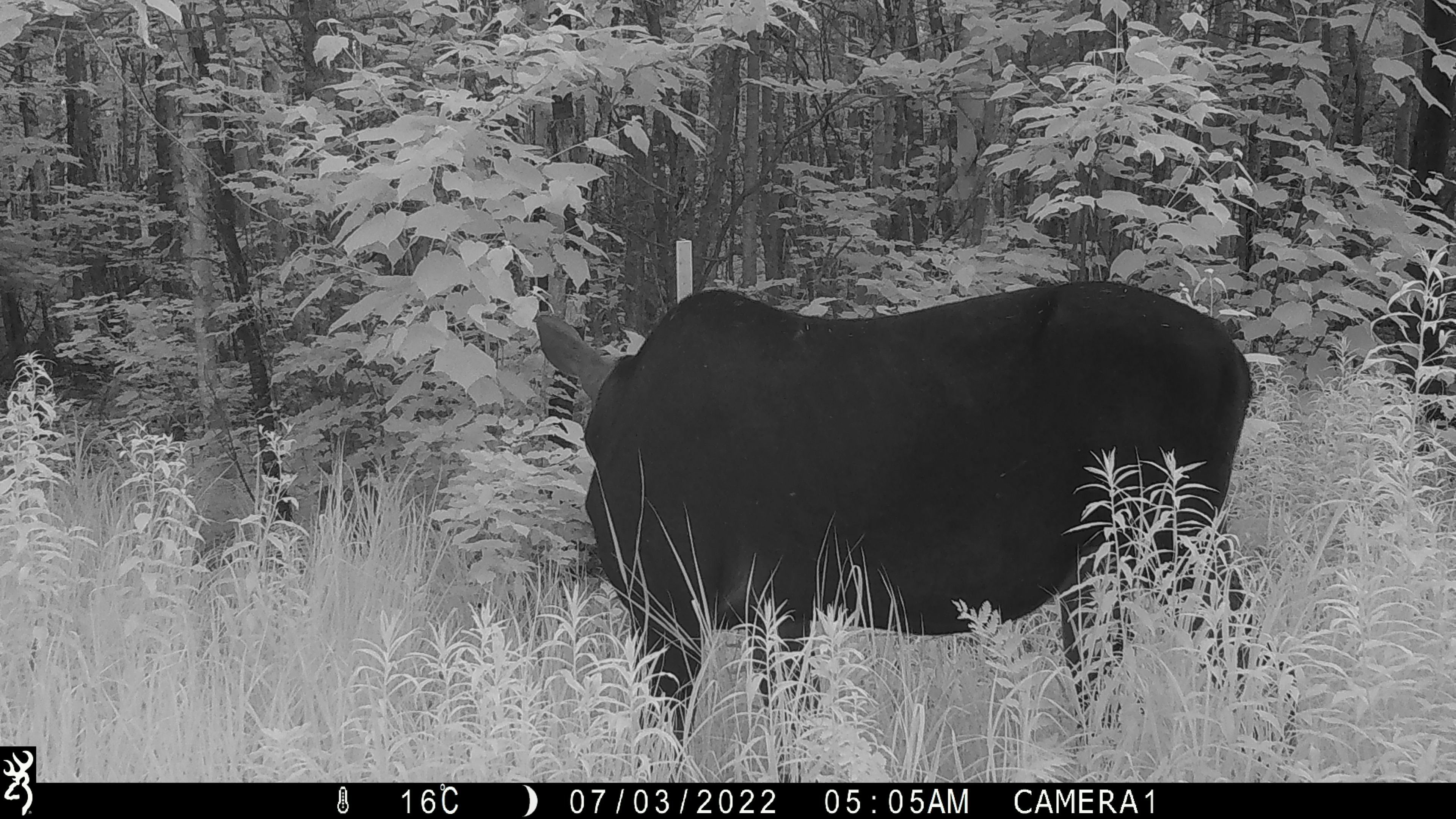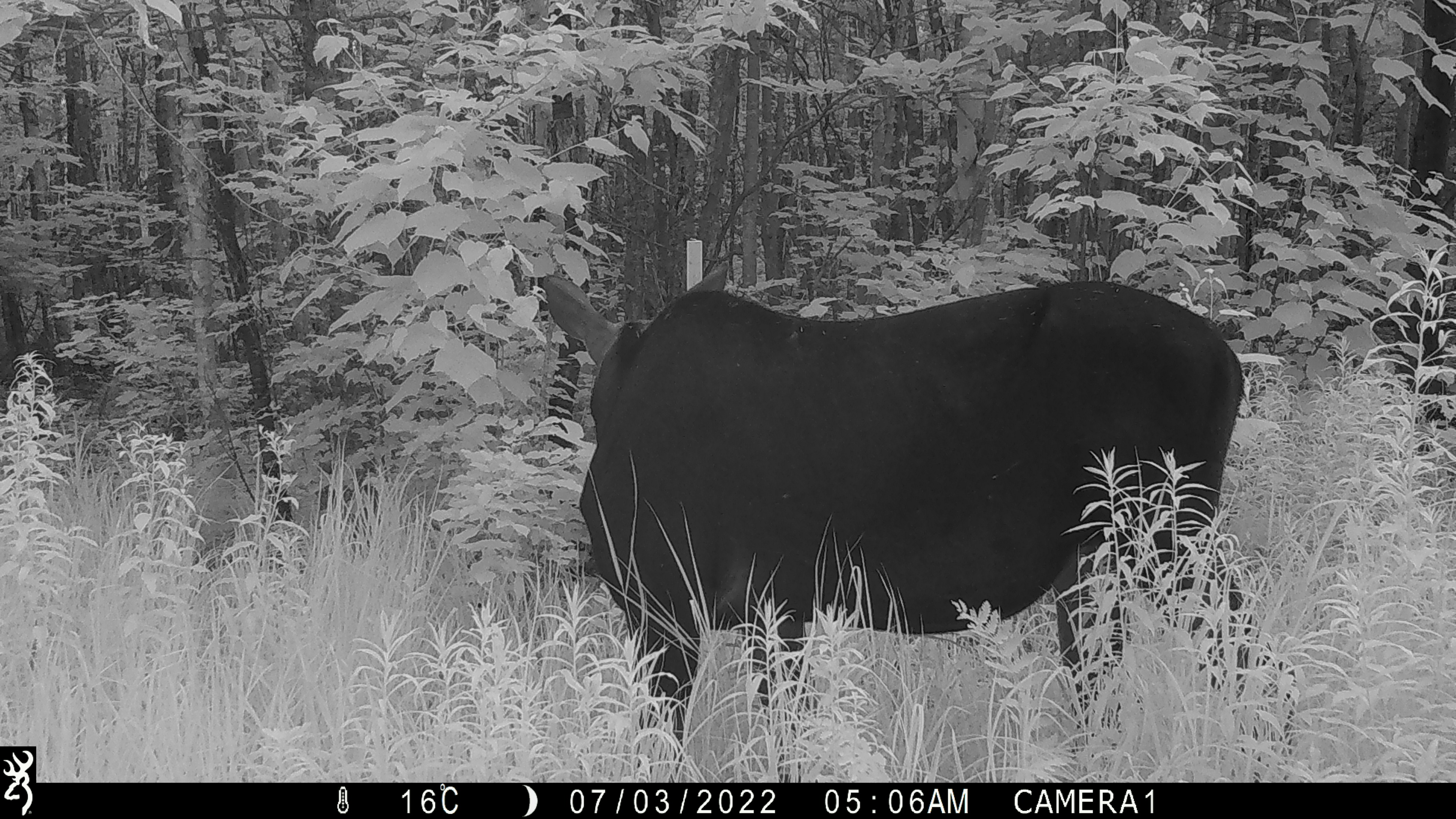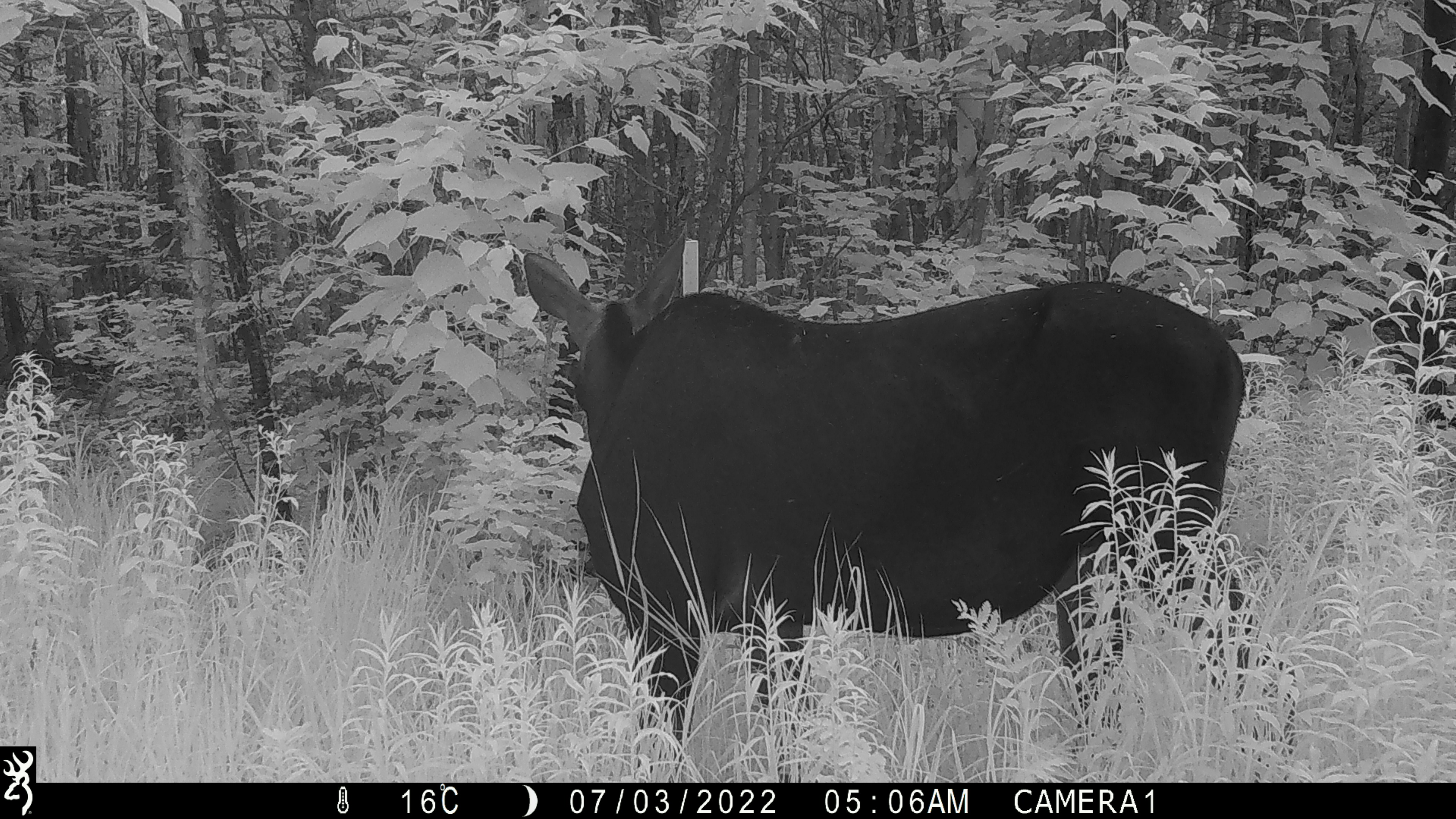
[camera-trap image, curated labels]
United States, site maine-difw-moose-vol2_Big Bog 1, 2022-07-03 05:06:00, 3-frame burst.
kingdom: Animalia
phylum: Chordata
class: Mammalia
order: Artiodactyla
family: Cervidae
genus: Alces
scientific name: Alces alces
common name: moose